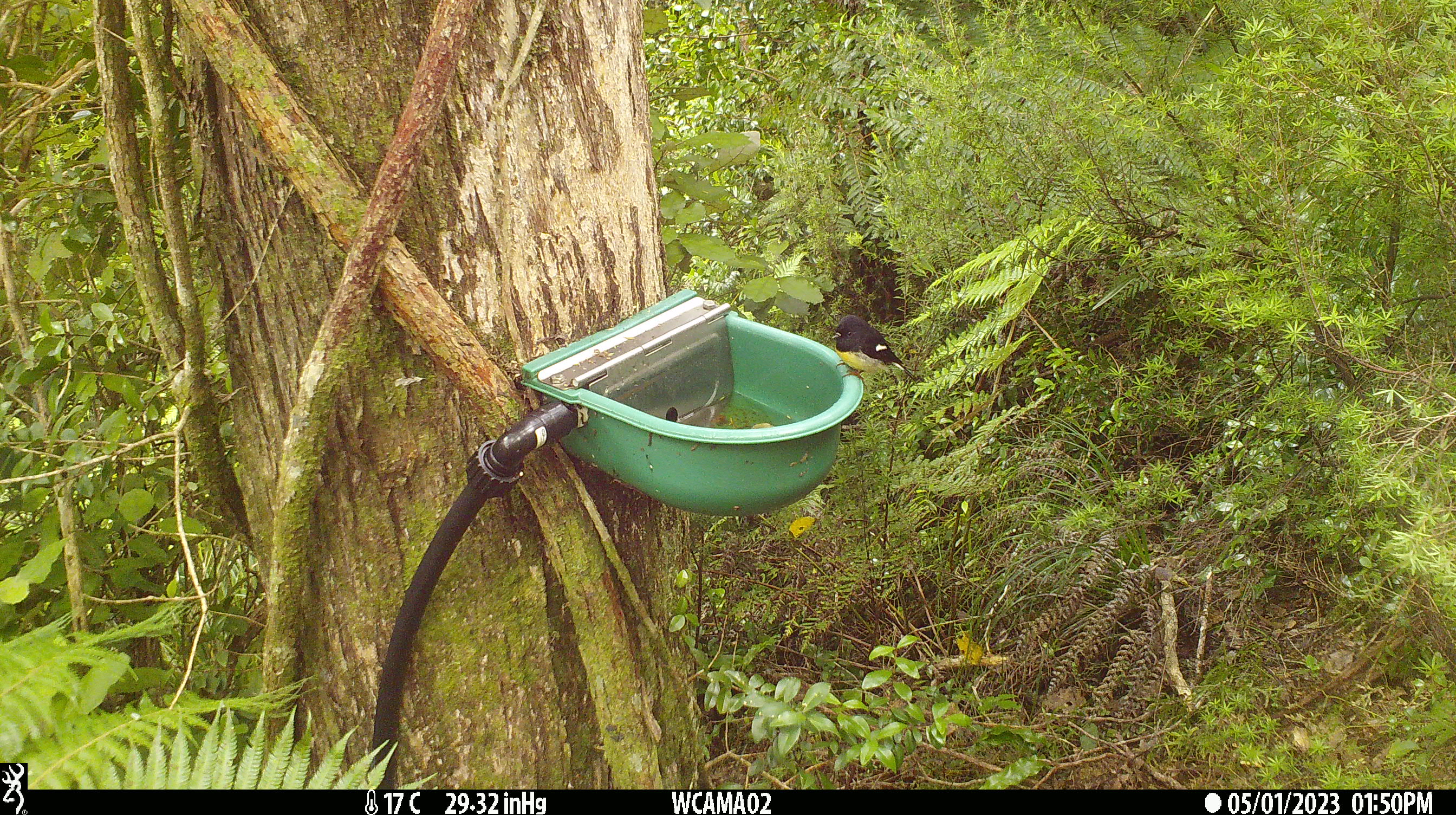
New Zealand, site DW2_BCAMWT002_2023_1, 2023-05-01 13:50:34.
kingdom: Animalia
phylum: Chordata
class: Aves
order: Passeriformes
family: Petroicidae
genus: Petroica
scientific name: Petroica macrocephala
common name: tomtit